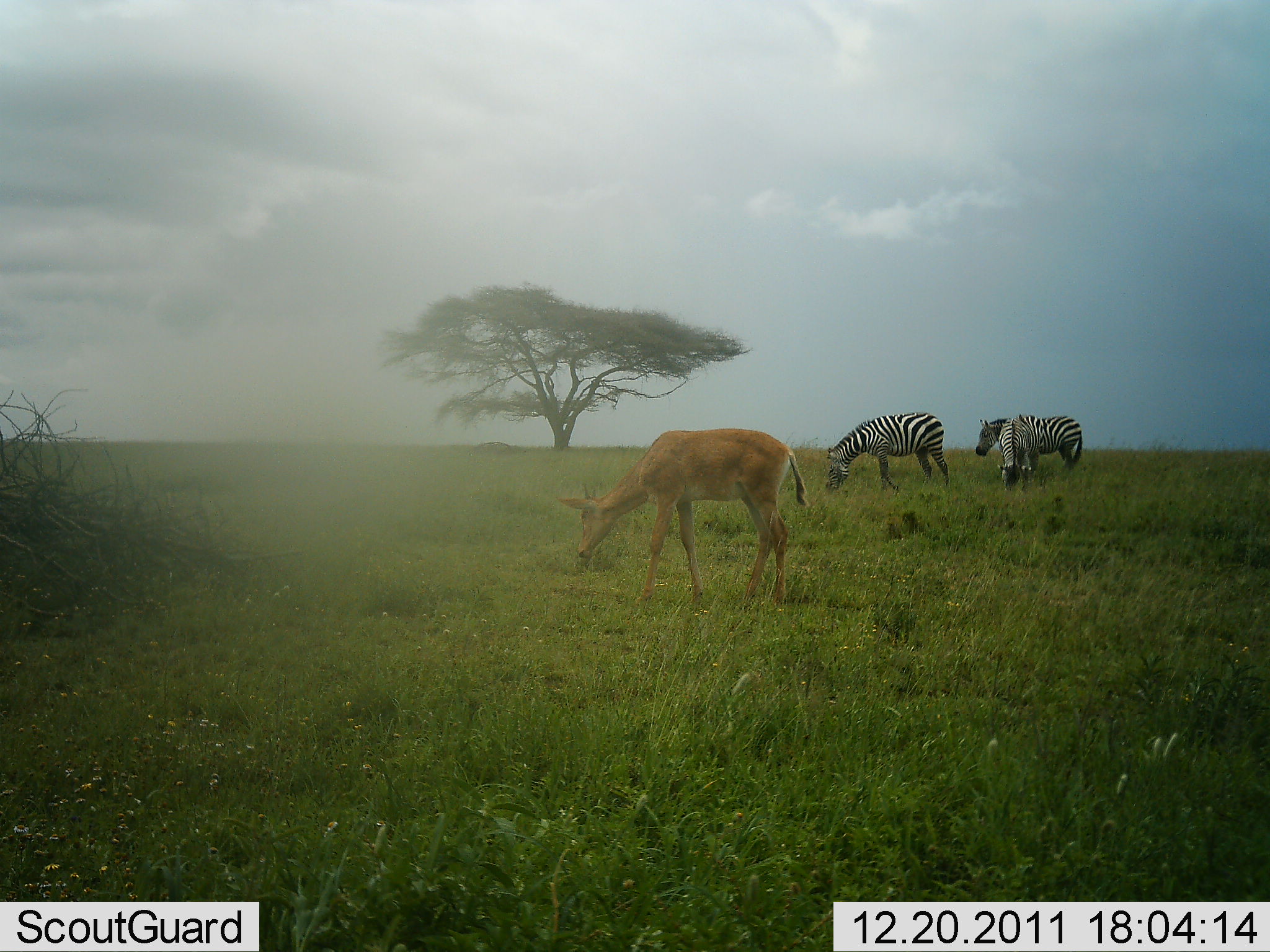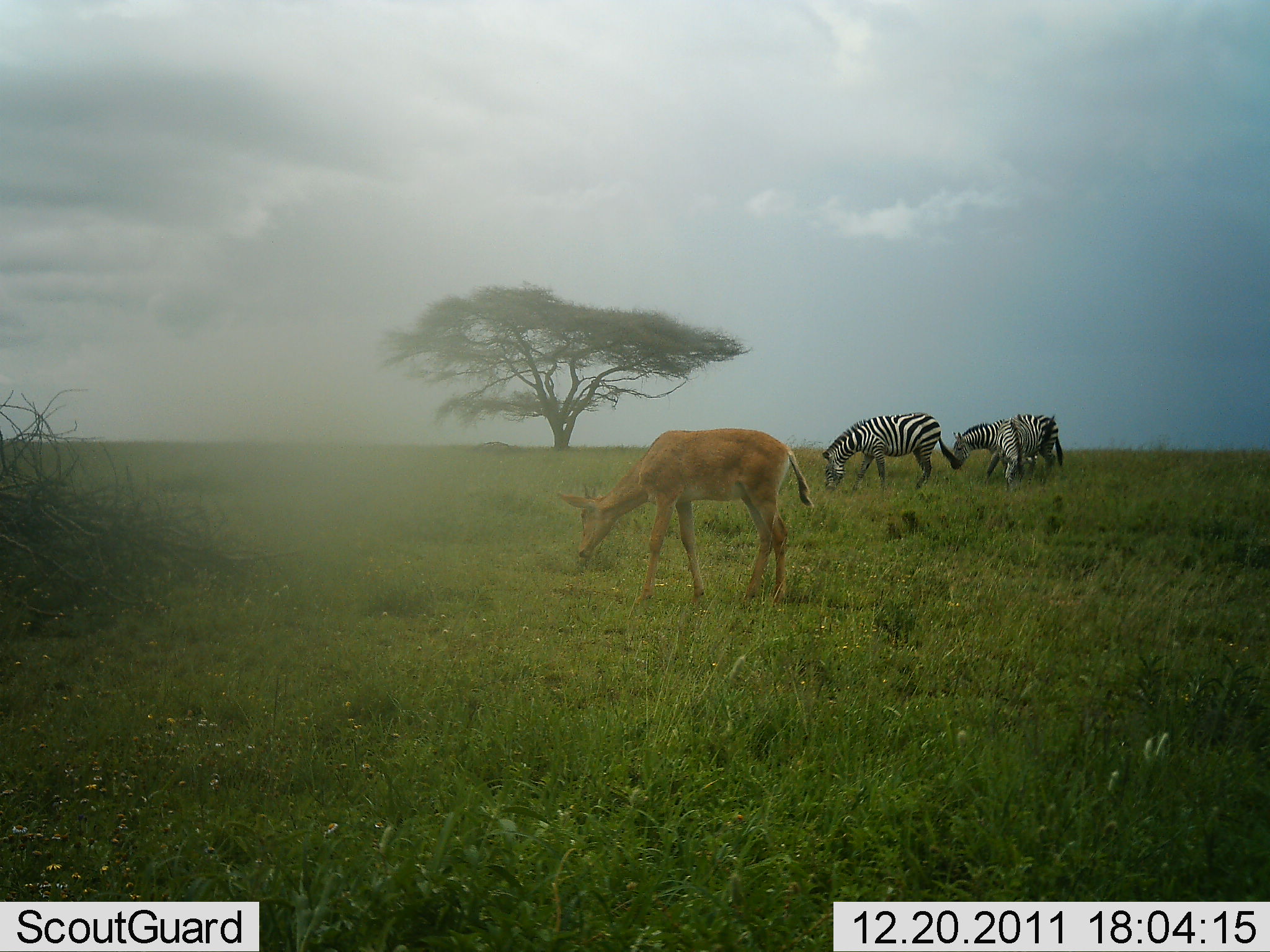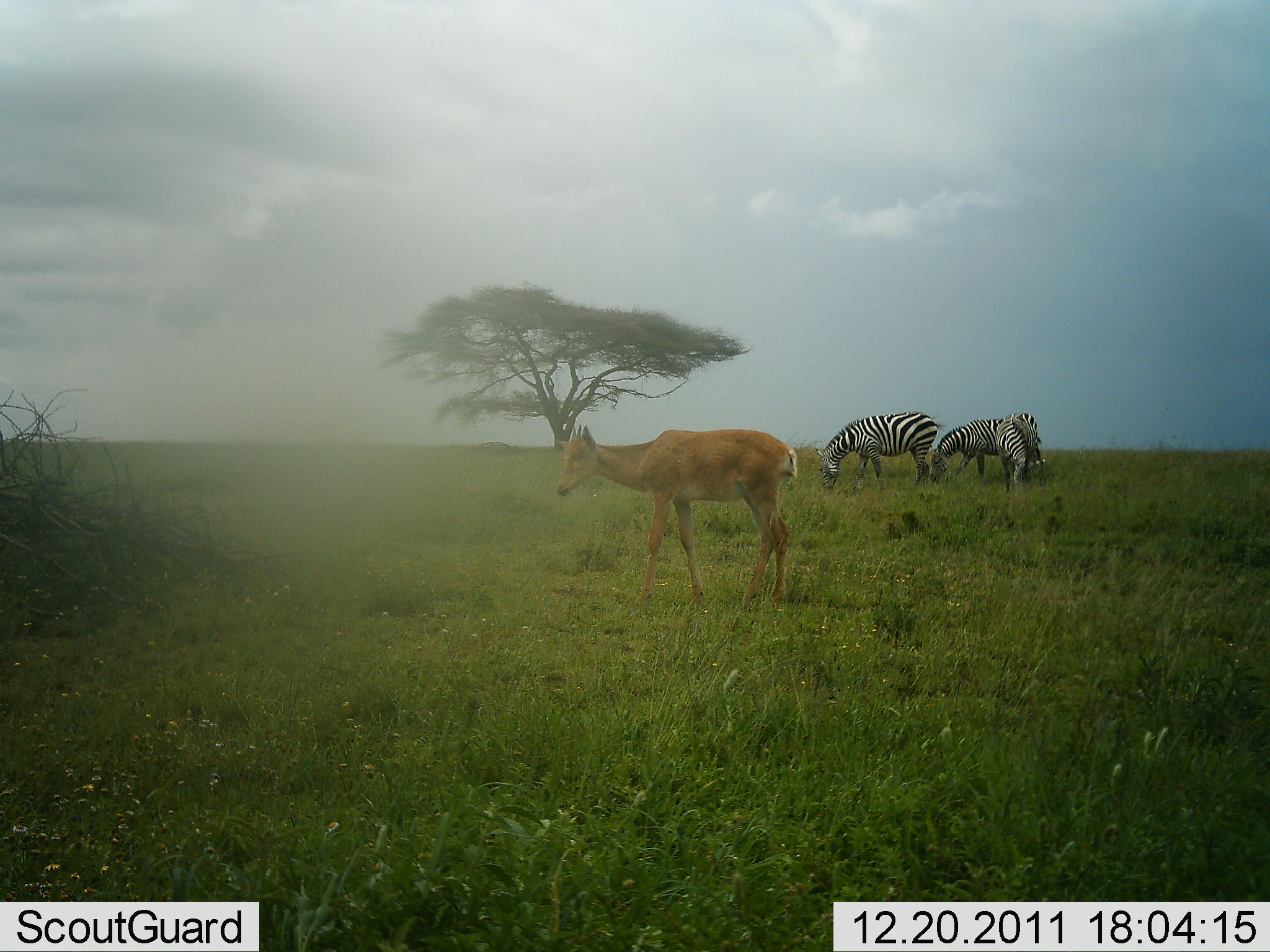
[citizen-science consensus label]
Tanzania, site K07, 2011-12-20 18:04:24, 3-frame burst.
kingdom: Animalia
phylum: Chordata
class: Mammalia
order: Artiodactyla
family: Bovidae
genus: Redunca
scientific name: Redunca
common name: reedbuck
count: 1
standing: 50%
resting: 0%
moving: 0%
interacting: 0%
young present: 0%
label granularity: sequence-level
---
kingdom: Animalia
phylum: Chordata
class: Mammalia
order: Perissodactyla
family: Equidae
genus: Equus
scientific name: Equus quagga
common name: plains zebra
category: zebra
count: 3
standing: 33%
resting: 0%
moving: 12%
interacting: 0%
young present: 0%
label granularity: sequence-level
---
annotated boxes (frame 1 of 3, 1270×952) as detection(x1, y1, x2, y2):
animal: detection(551, 426, 809, 611); detection(556, 427, 811, 613); detection(824, 411, 956, 495); detection(825, 411, 950, 495); detection(974, 414, 1084, 478); detection(974, 415, 1084, 471); detection(994, 415, 1041, 491); detection(997, 417, 1036, 497)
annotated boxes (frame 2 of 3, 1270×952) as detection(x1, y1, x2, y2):
animal: detection(555, 425, 816, 608); detection(557, 427, 815, 609); detection(821, 412, 964, 498); detection(818, 413, 966, 494); detection(950, 414, 1064, 491); detection(950, 415, 1067, 482); detection(993, 413, 1044, 492); detection(996, 413, 1043, 492)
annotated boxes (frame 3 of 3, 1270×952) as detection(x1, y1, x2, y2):
animal: detection(552, 424, 799, 607); detection(555, 423, 796, 607); detection(812, 409, 940, 495); detection(814, 410, 939, 490); detection(929, 412, 1045, 486); detection(930, 415, 1043, 486); detection(995, 411, 1042, 491); detection(996, 416, 1034, 490)